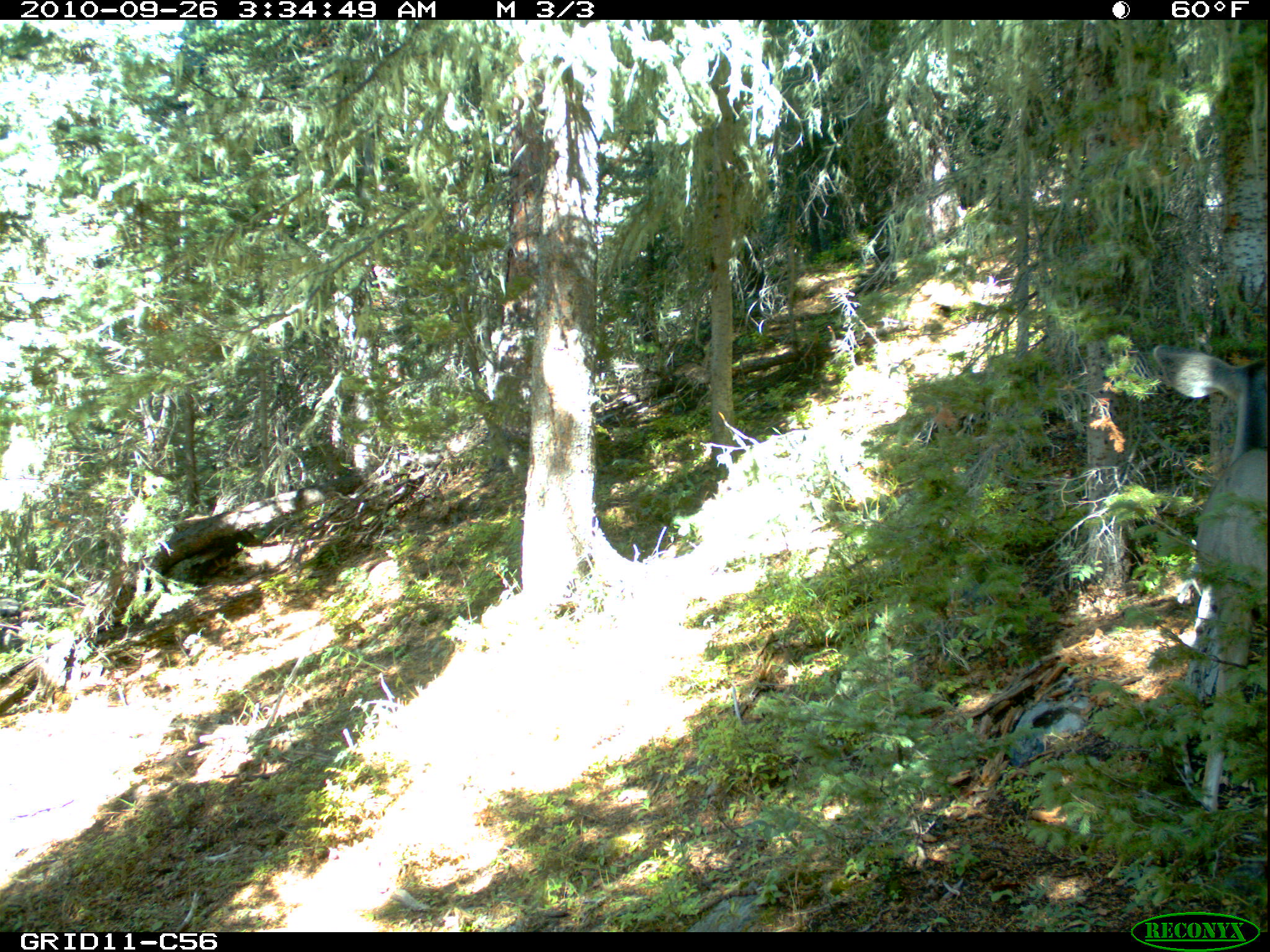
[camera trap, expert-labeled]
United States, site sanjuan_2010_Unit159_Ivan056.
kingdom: Animalia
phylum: Chordata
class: Mammalia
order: Artiodactyla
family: Cervidae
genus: Odocoileus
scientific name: Odocoileus hemionus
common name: mule deer